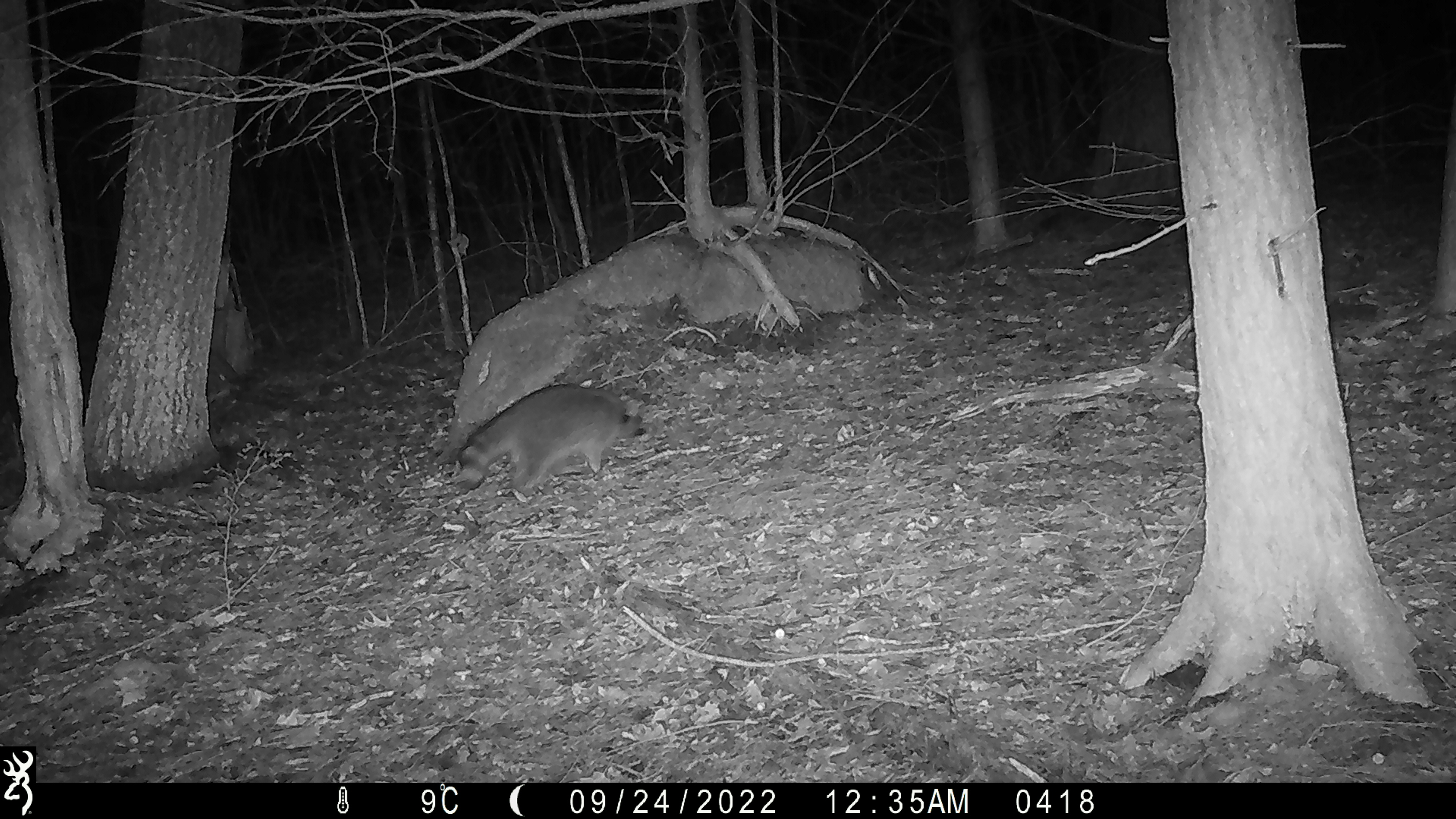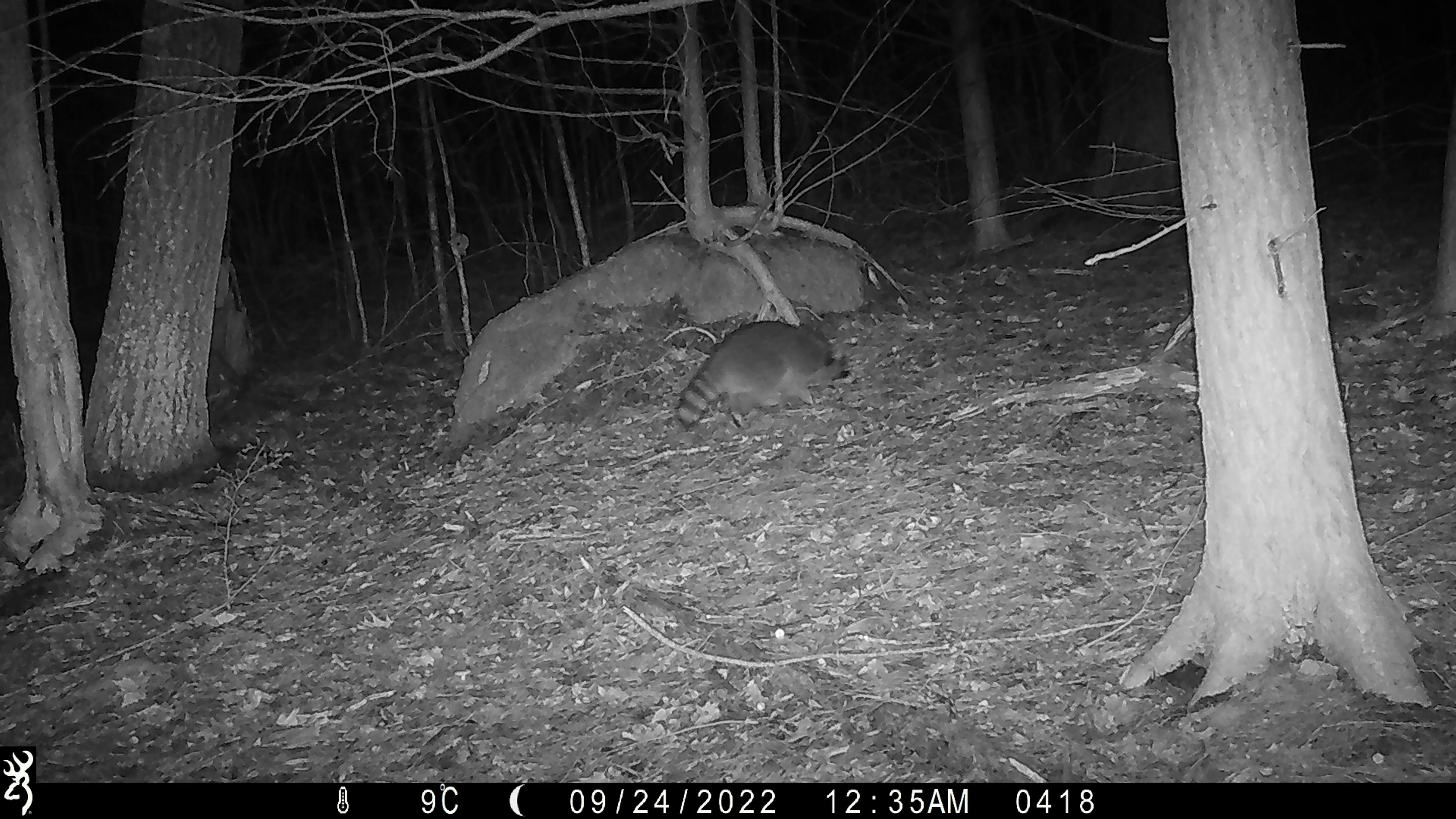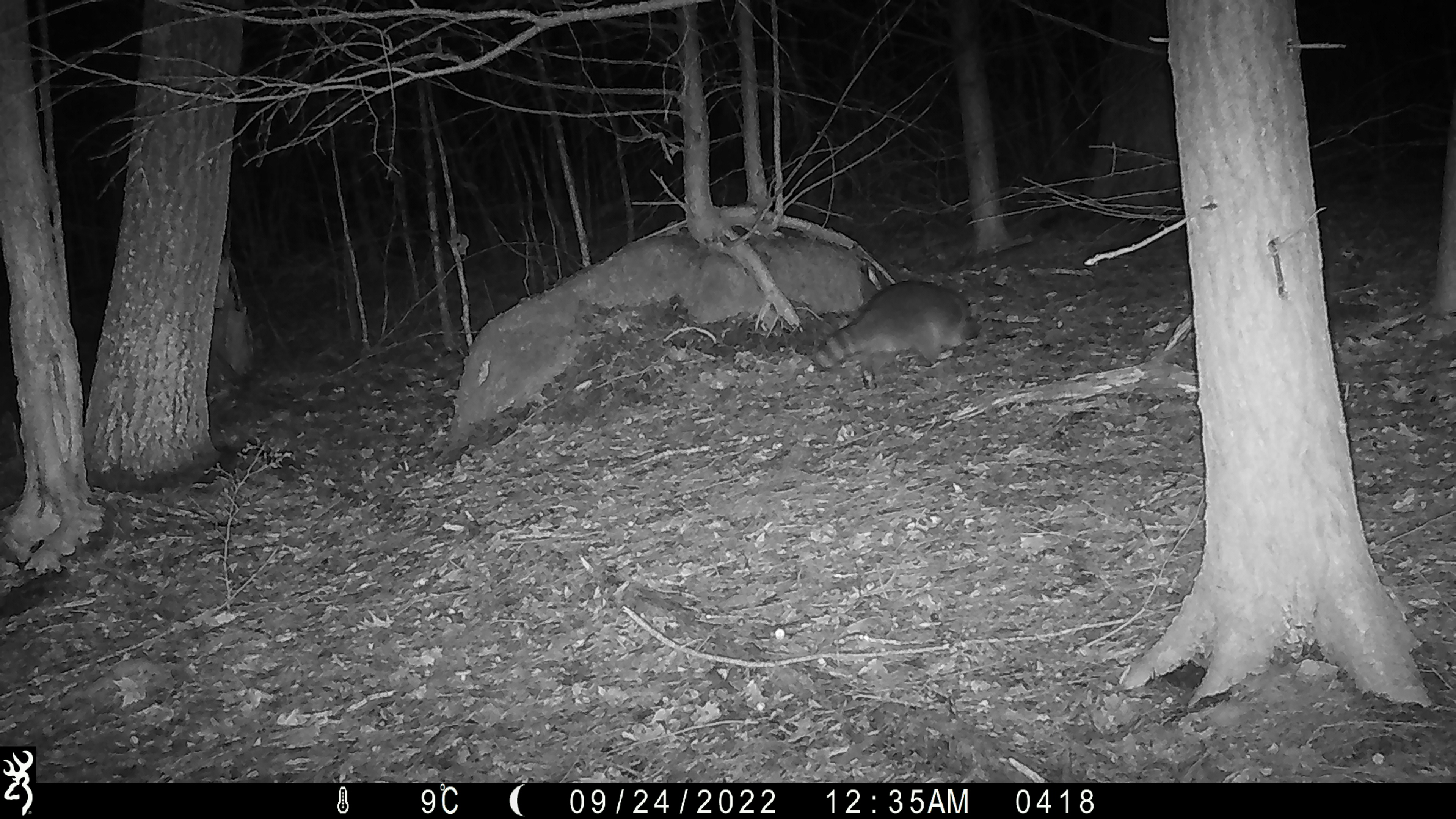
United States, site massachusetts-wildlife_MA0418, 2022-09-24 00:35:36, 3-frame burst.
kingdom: Animalia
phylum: Chordata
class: Mammalia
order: Carnivora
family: Procyonidae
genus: Procyon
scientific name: Procyon lotor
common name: raccoon